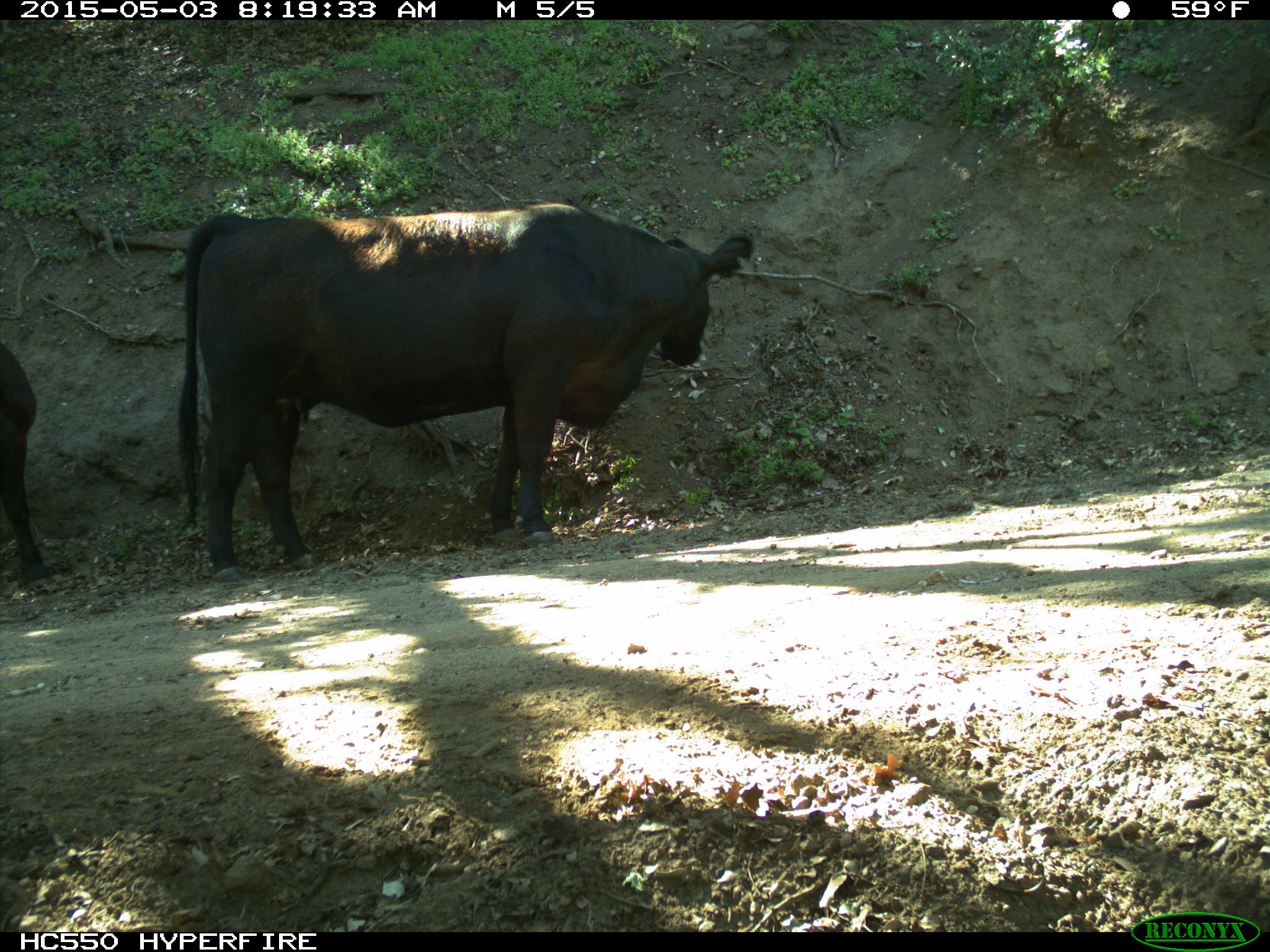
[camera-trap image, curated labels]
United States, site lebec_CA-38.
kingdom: Animalia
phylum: Chordata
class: Mammalia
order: Artiodactyla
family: Bovidae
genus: Bos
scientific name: Bos taurus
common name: domestic cow